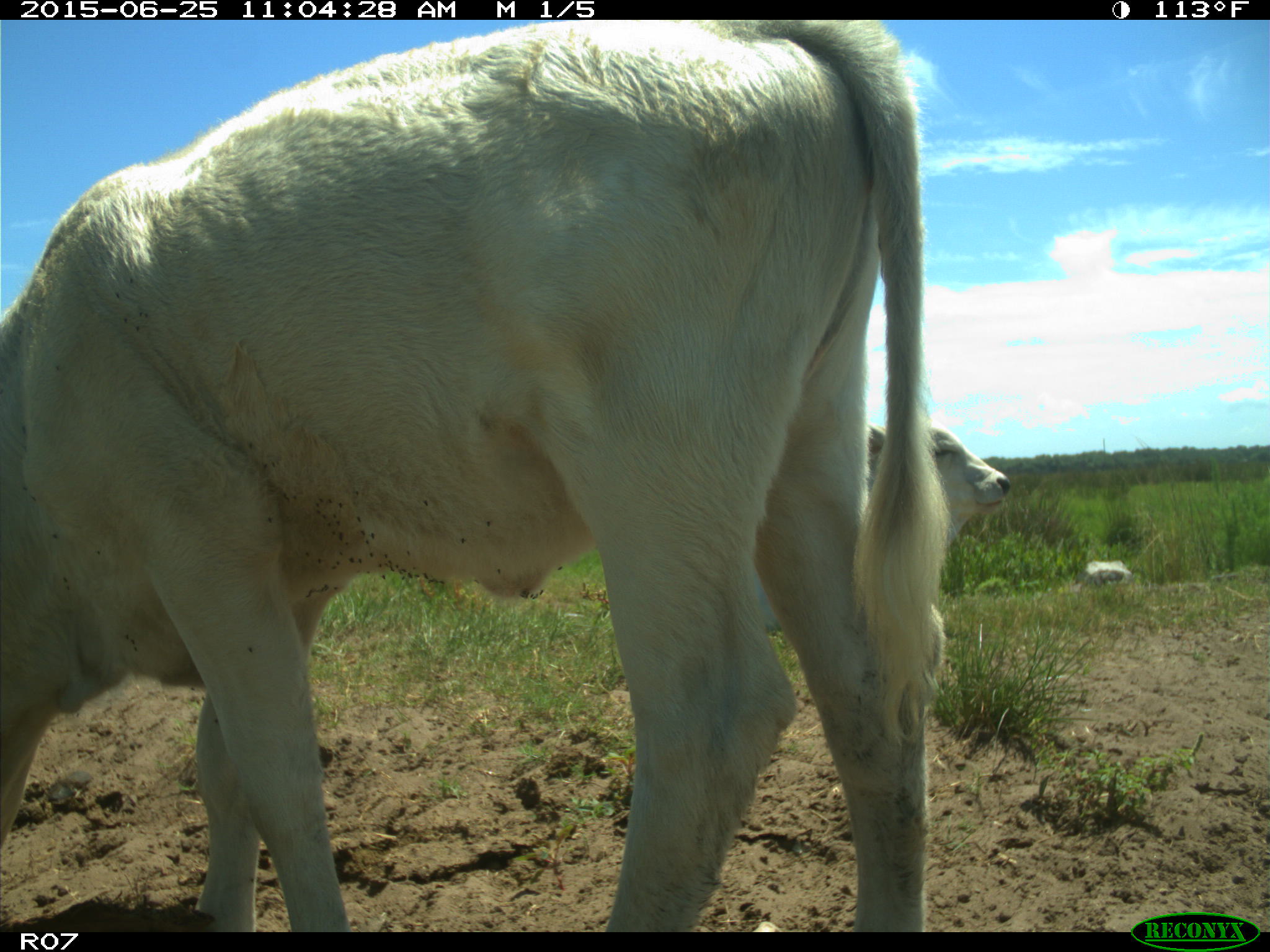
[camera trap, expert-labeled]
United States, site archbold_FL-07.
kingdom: Animalia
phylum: Chordata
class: Mammalia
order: Artiodactyla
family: Bovidae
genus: Bos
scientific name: Bos taurus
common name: domestic cow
Bos taurus (domestic cow).